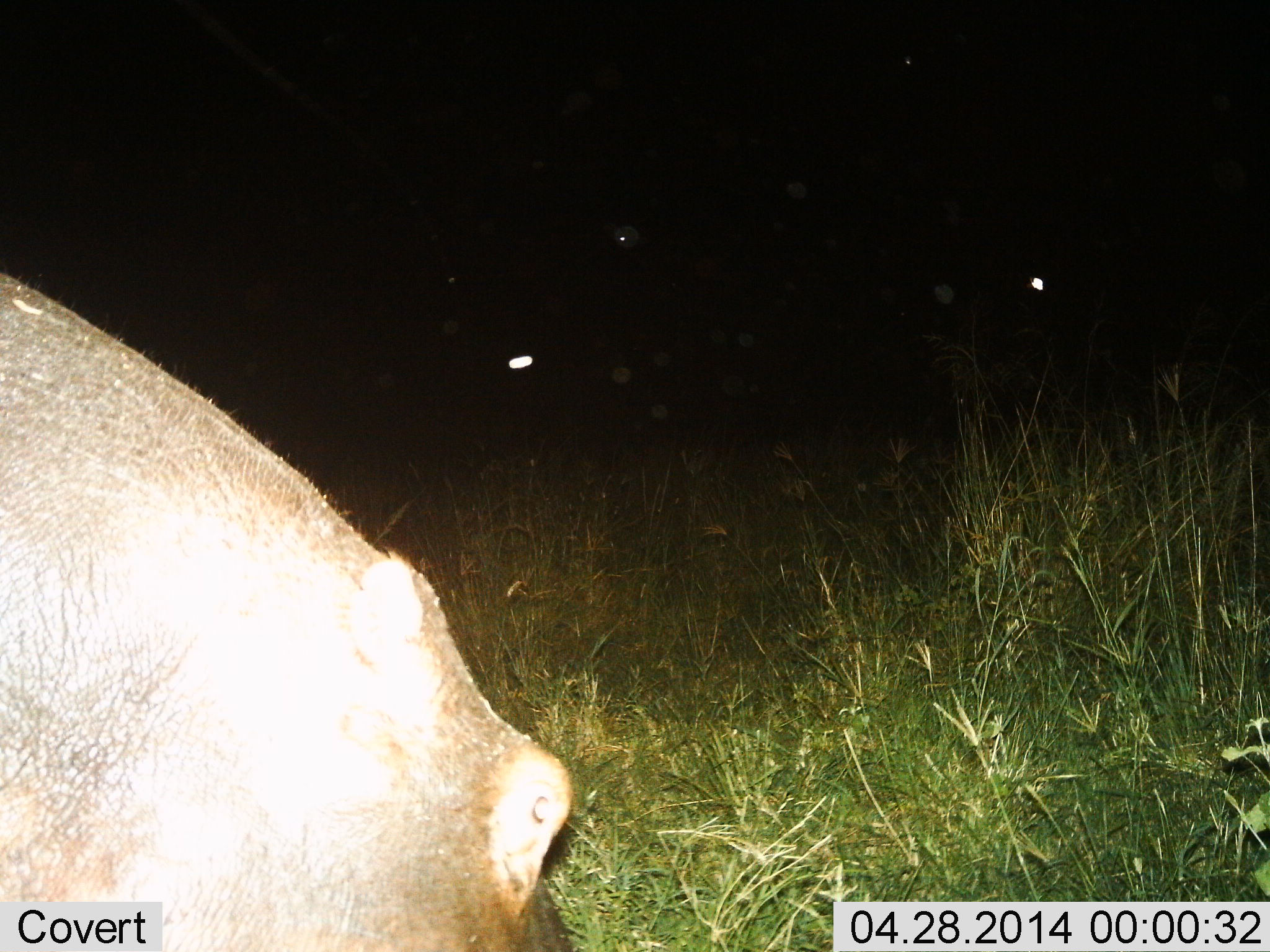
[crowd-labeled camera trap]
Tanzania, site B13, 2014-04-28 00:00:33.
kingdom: Animalia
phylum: Chordata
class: Mammalia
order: Artiodactyla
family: Hippopotamidae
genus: Hippopotamus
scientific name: Hippopotamus amphibius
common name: hippopotamus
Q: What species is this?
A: Hippopotamus (Hippopotamus amphibius).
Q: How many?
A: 1.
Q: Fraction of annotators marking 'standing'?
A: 40%.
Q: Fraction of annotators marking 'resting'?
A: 10%.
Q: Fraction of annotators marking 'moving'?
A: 0%.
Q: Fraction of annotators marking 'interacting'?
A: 0%.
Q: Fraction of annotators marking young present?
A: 0%.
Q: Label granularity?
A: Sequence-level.